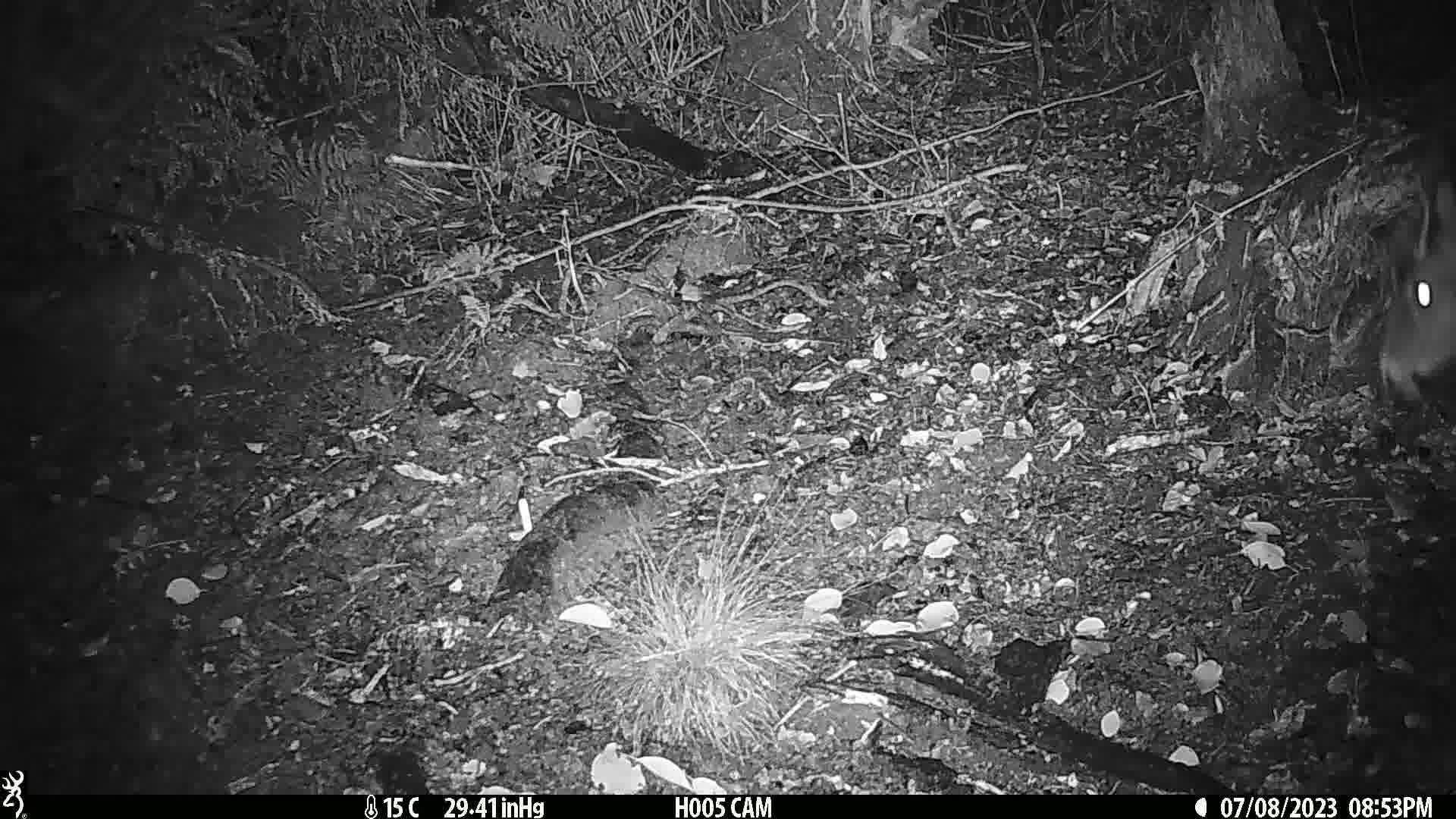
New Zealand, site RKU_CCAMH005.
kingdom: Animalia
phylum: Chordata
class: Mammalia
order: Artiodactyla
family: Cervidae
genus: Odocoileus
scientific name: Odocoileus virginianus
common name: white-tailed deer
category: white tailed deer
White tailed deer (white-tailed deer) (Odocoileus virginianus).